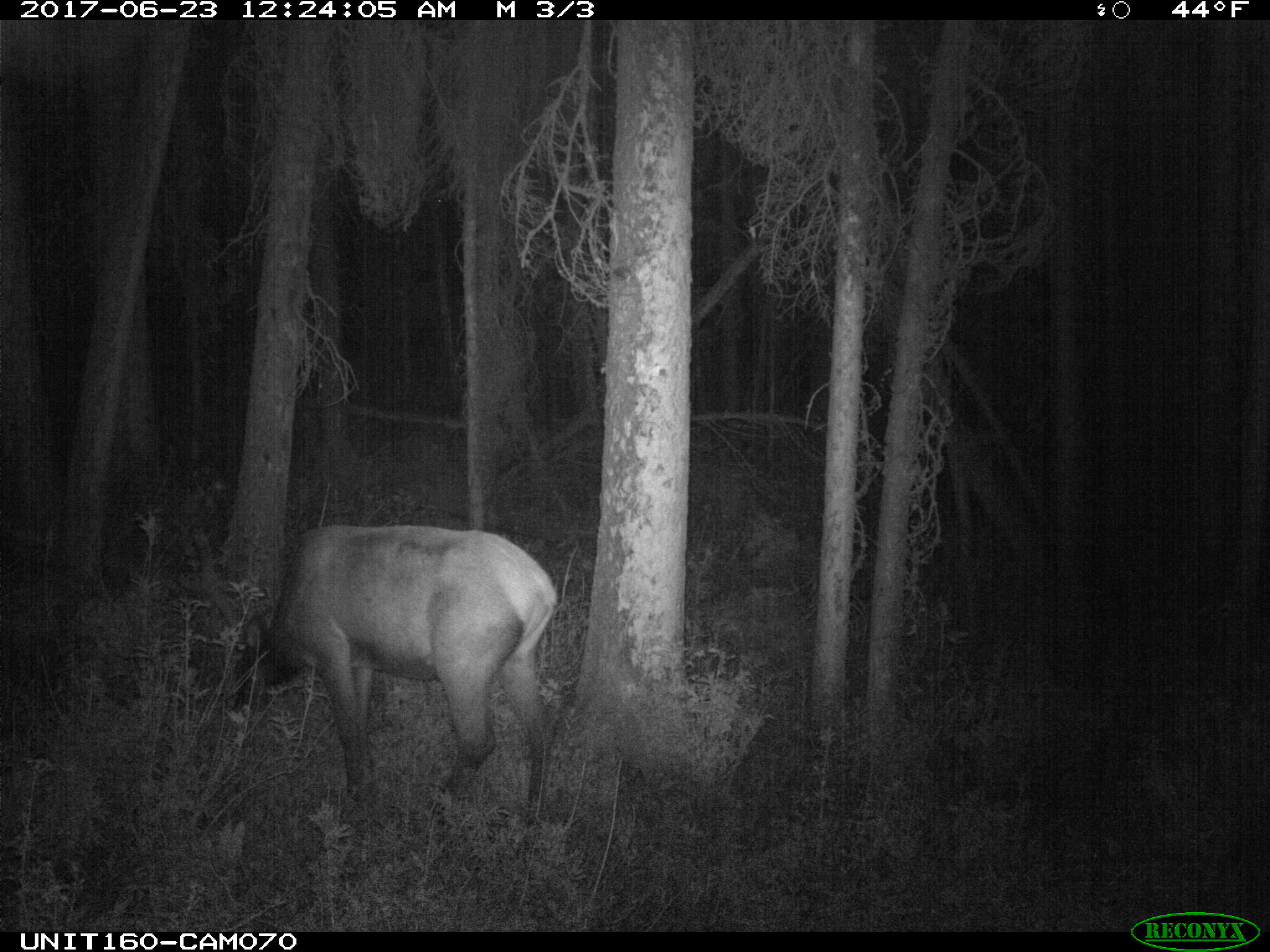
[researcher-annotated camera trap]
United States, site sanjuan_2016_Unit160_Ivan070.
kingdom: Animalia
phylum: Chordata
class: Mammalia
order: Artiodactyla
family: Cervidae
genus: Cervus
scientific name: Cervus elaphus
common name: red deer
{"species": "Cervus elaphus (red deer)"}